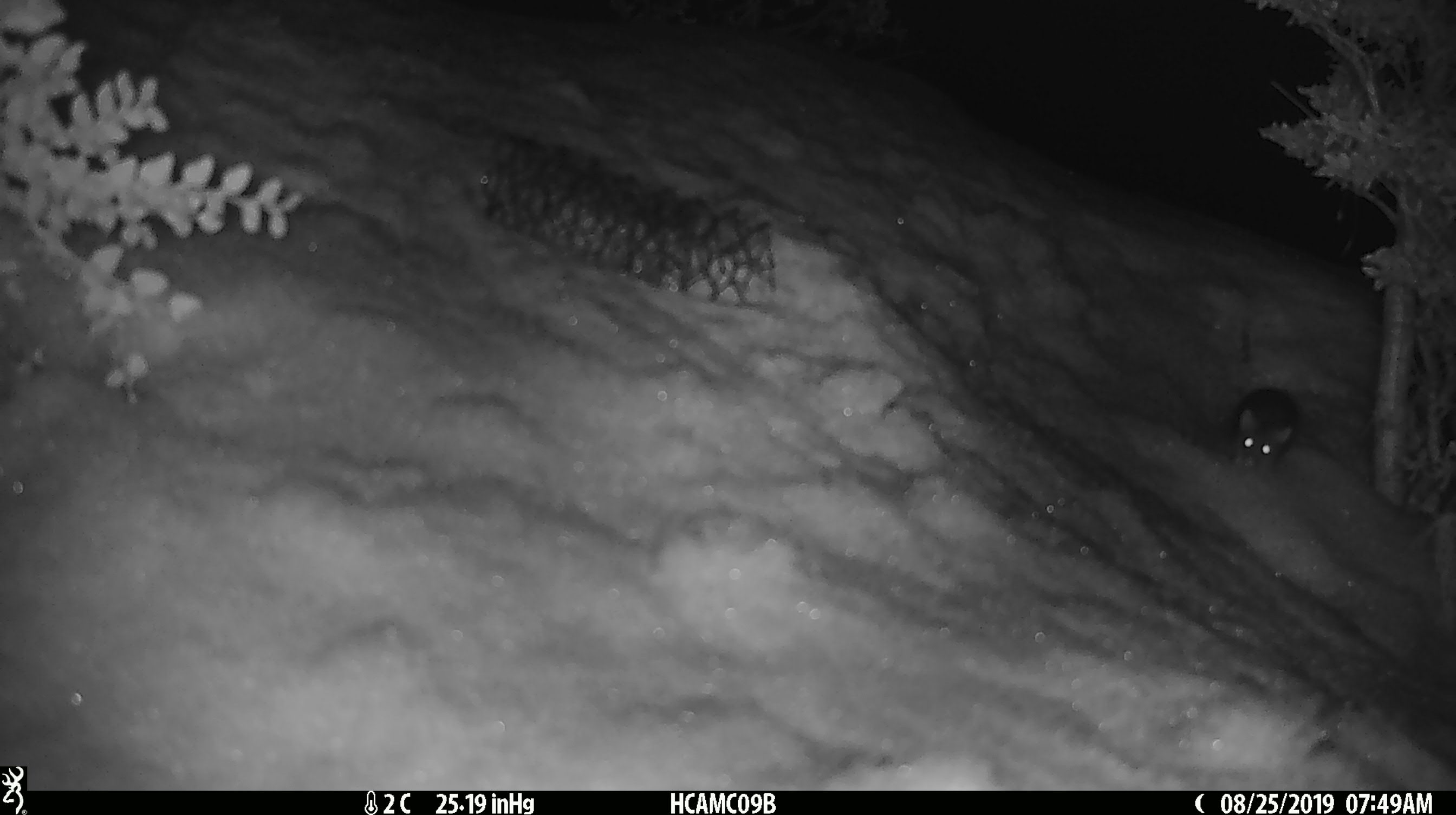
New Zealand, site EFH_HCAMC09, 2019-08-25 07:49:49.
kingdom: Animalia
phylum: Chordata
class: Mammalia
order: Rodentia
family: Muridae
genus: Mus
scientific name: Mus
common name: mouse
Mouse (Mus).